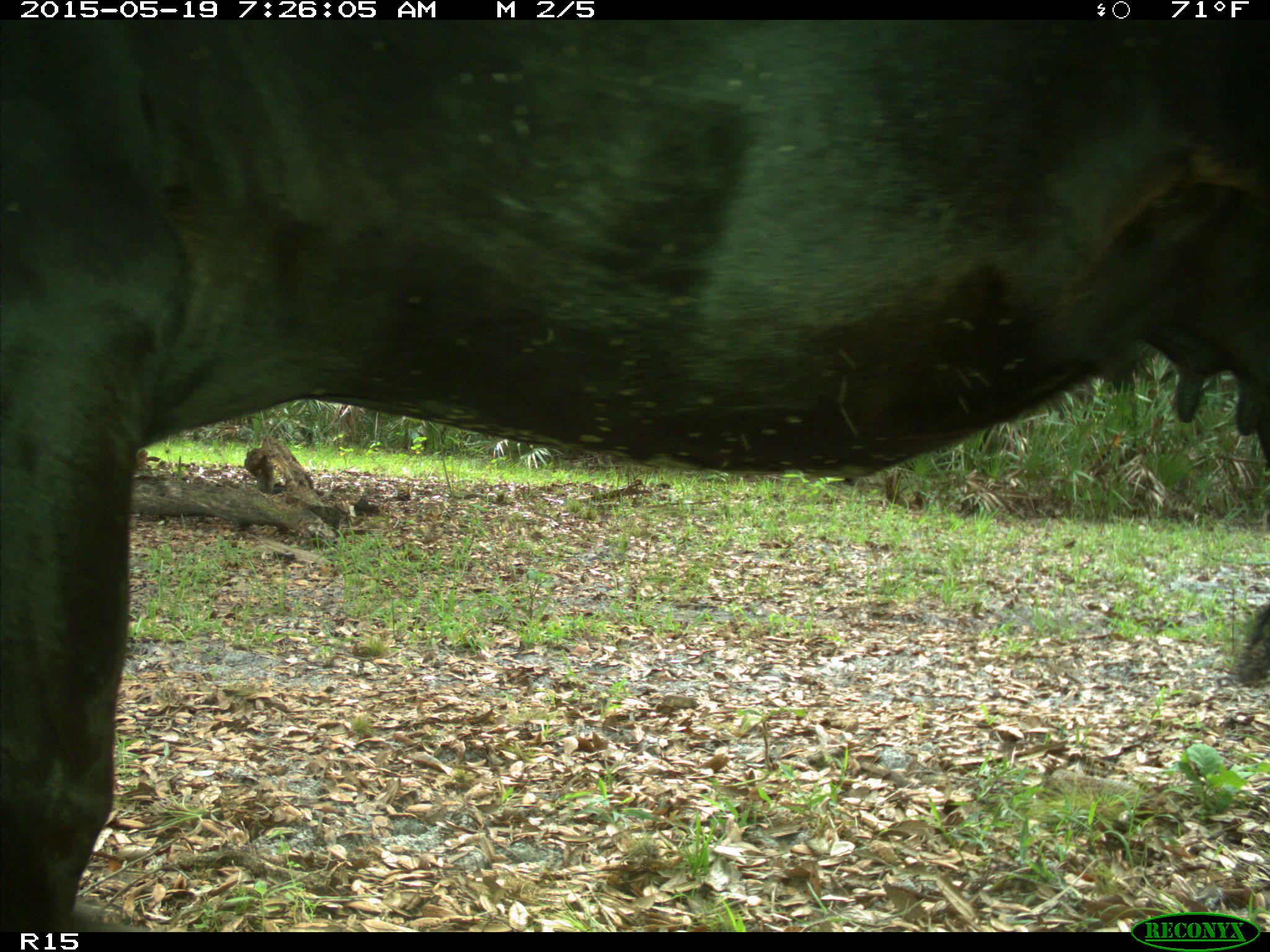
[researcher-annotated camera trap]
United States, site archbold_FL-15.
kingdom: Animalia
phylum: Chordata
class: Mammalia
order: Artiodactyla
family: Bovidae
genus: Bos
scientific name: Bos taurus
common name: domestic cow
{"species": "Bos taurus (domestic cow)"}